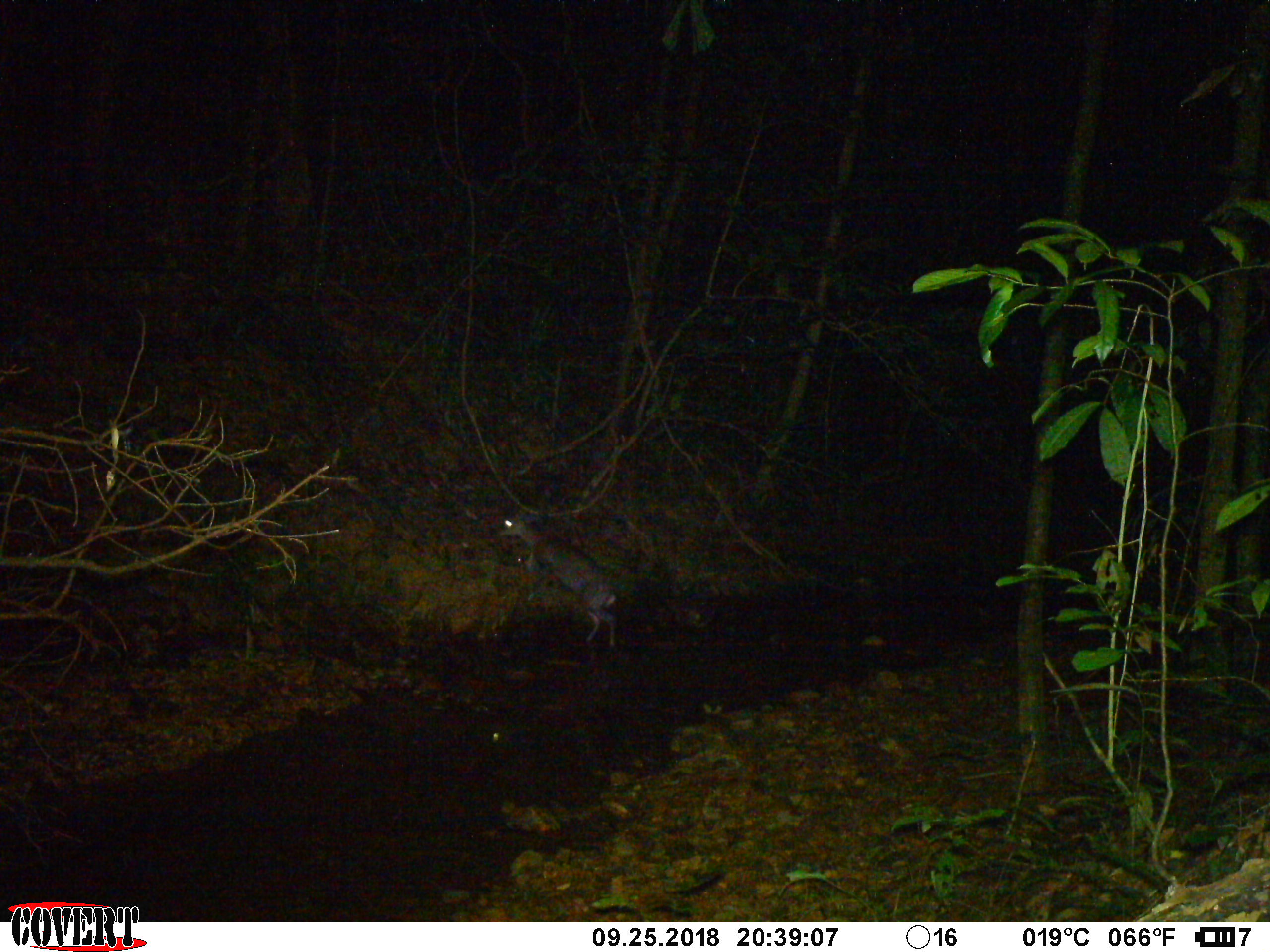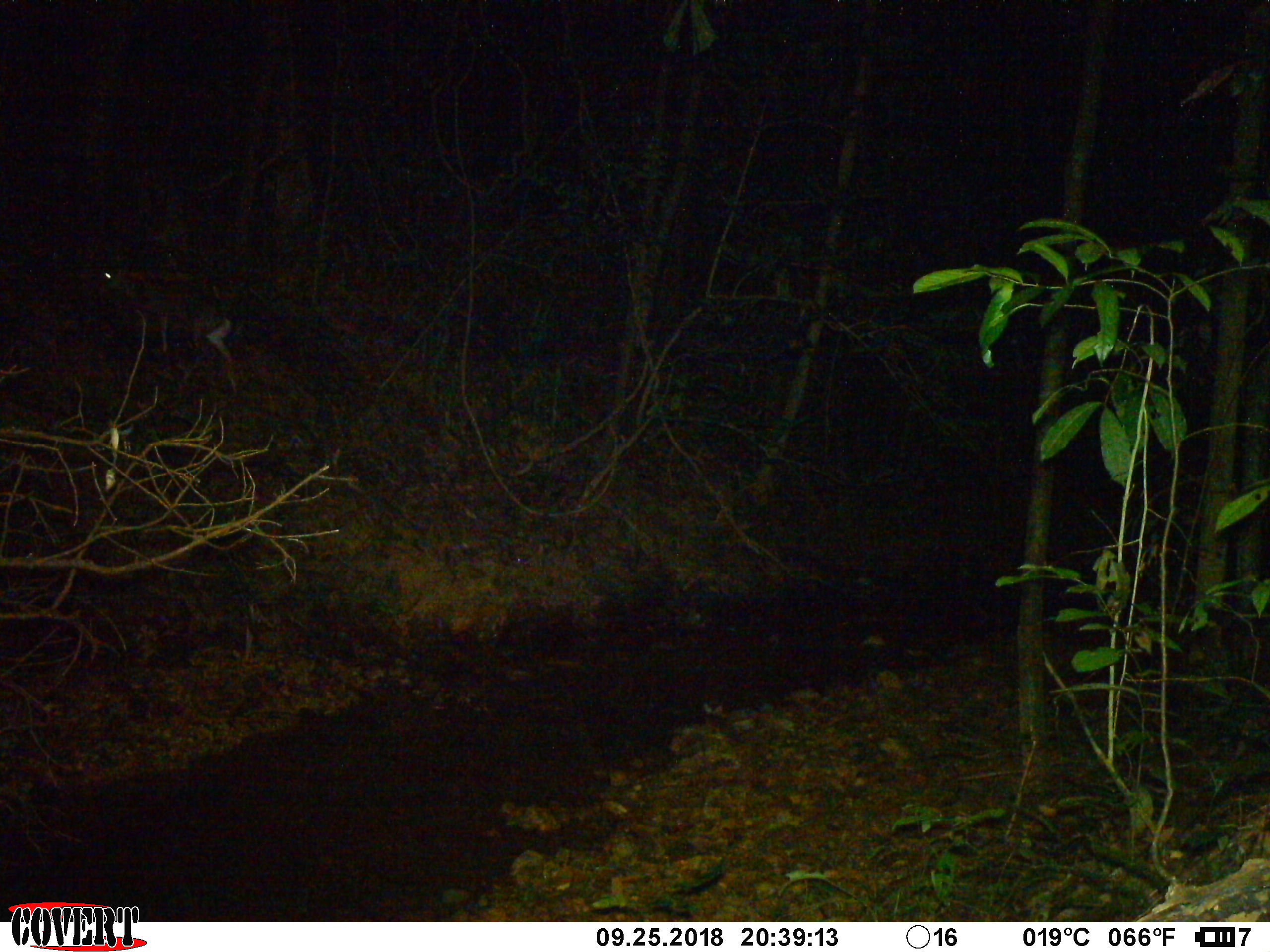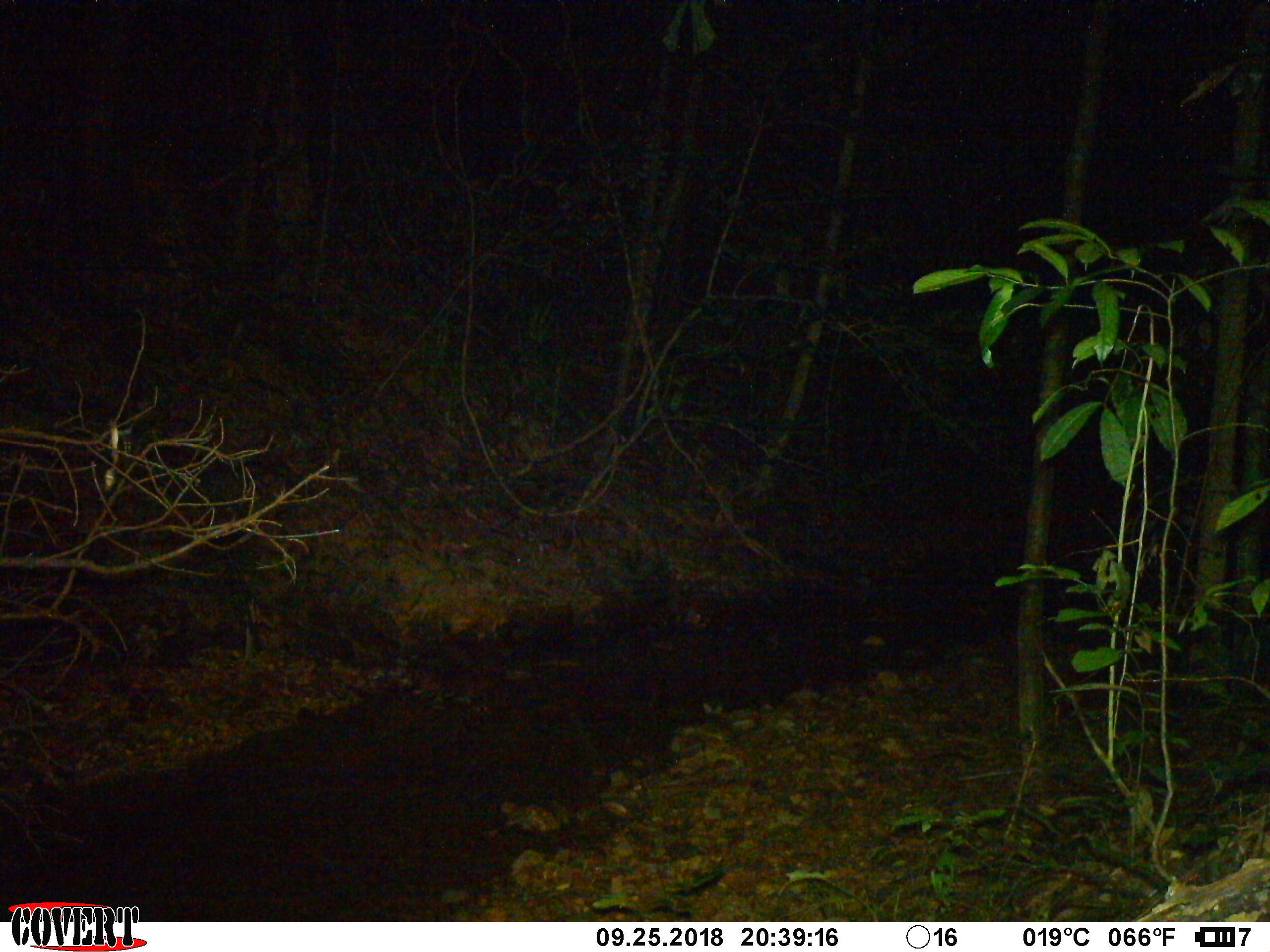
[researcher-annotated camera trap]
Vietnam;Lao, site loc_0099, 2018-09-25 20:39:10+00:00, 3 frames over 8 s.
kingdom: Animalia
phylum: Chordata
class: Mammalia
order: Artiodactyla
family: Cervidae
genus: Muntiacus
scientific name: Muntiacus rooseveltorum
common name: roosevelt's muntjac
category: roosevelts muntjac group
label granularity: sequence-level